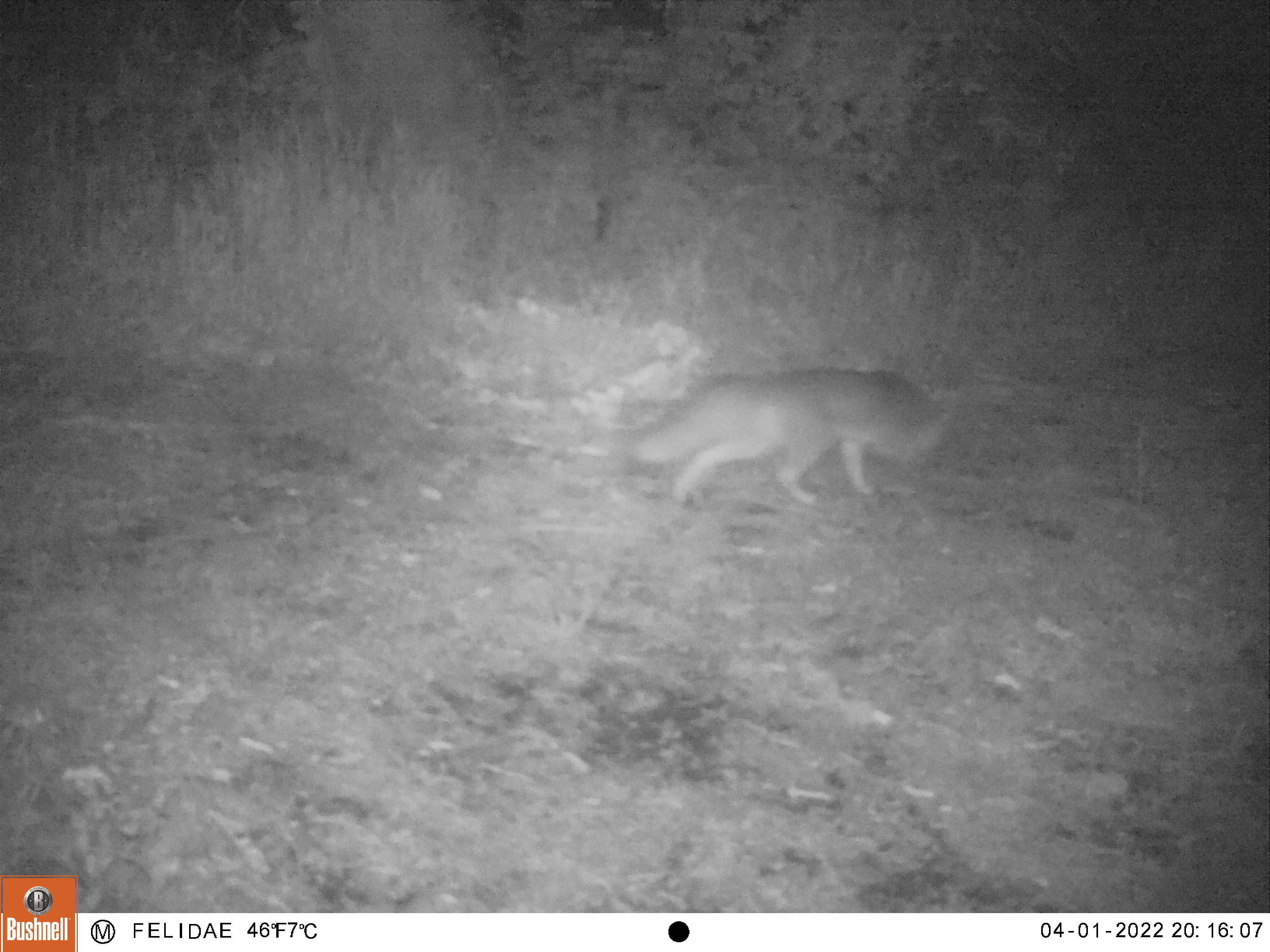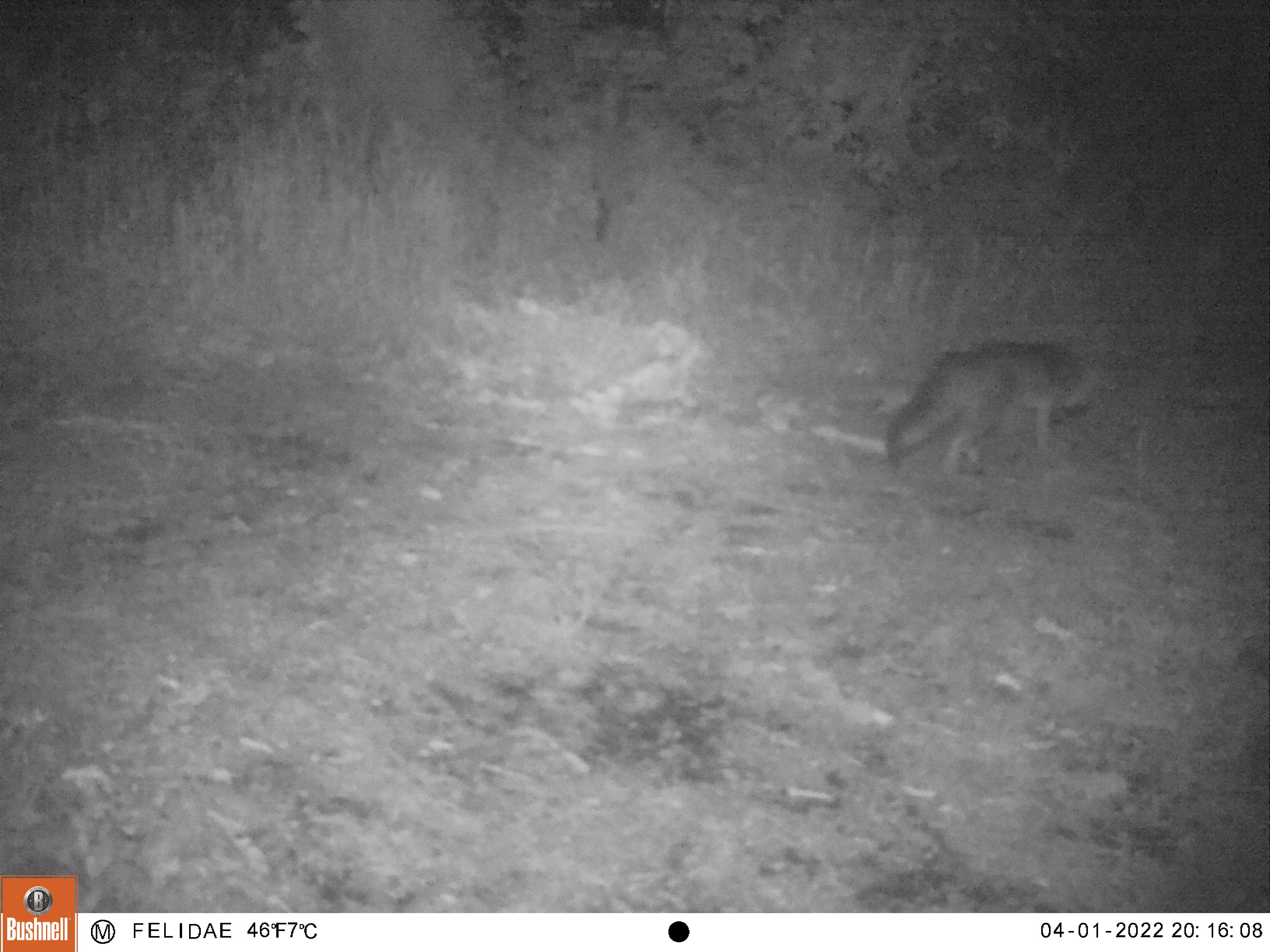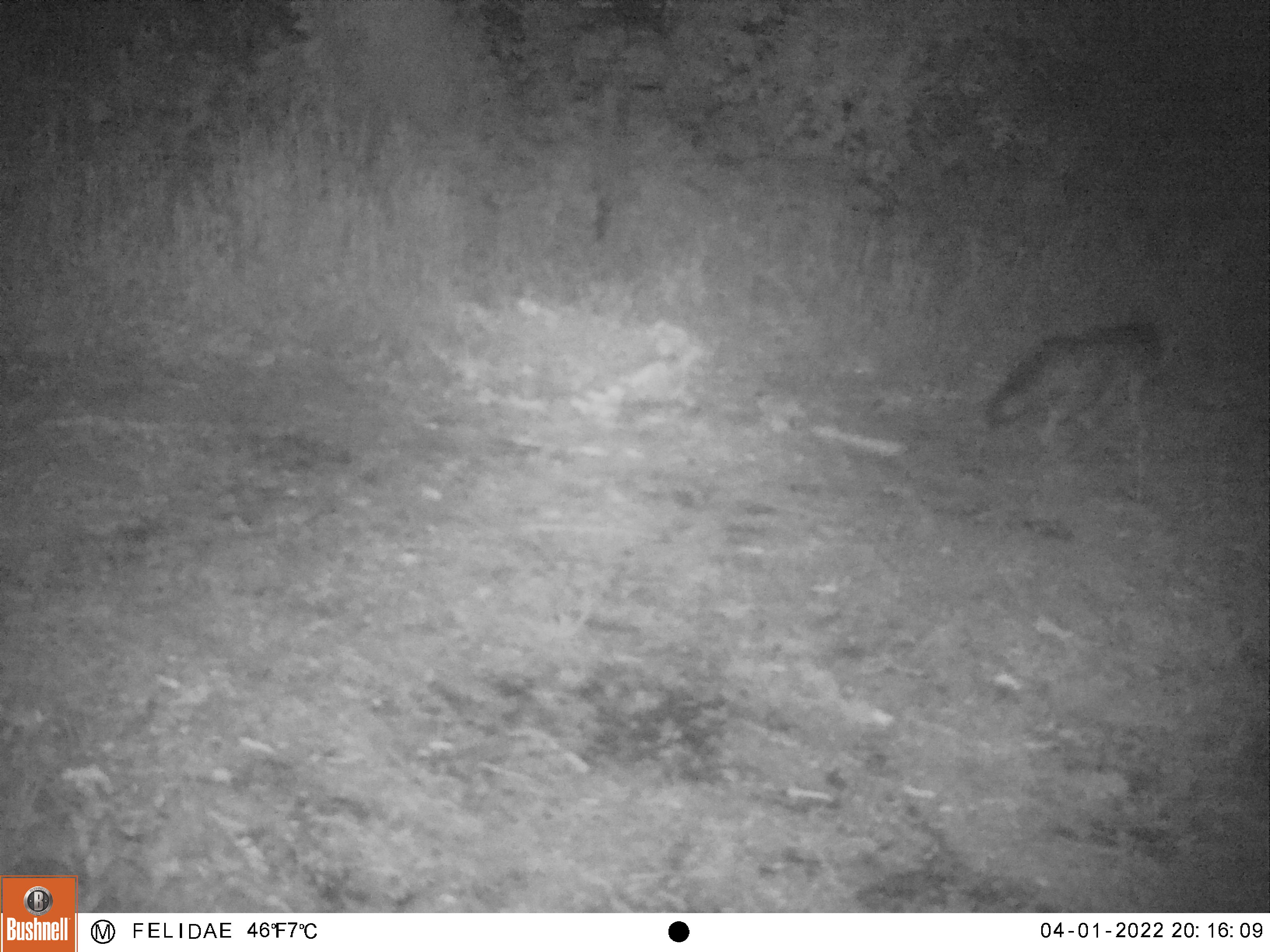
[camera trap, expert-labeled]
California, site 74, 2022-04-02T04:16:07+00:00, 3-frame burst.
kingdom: Animalia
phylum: Chordata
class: Mammalia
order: Carnivora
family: Canidae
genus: Urocyon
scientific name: Urocyon cinereoargenteus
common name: gray fox